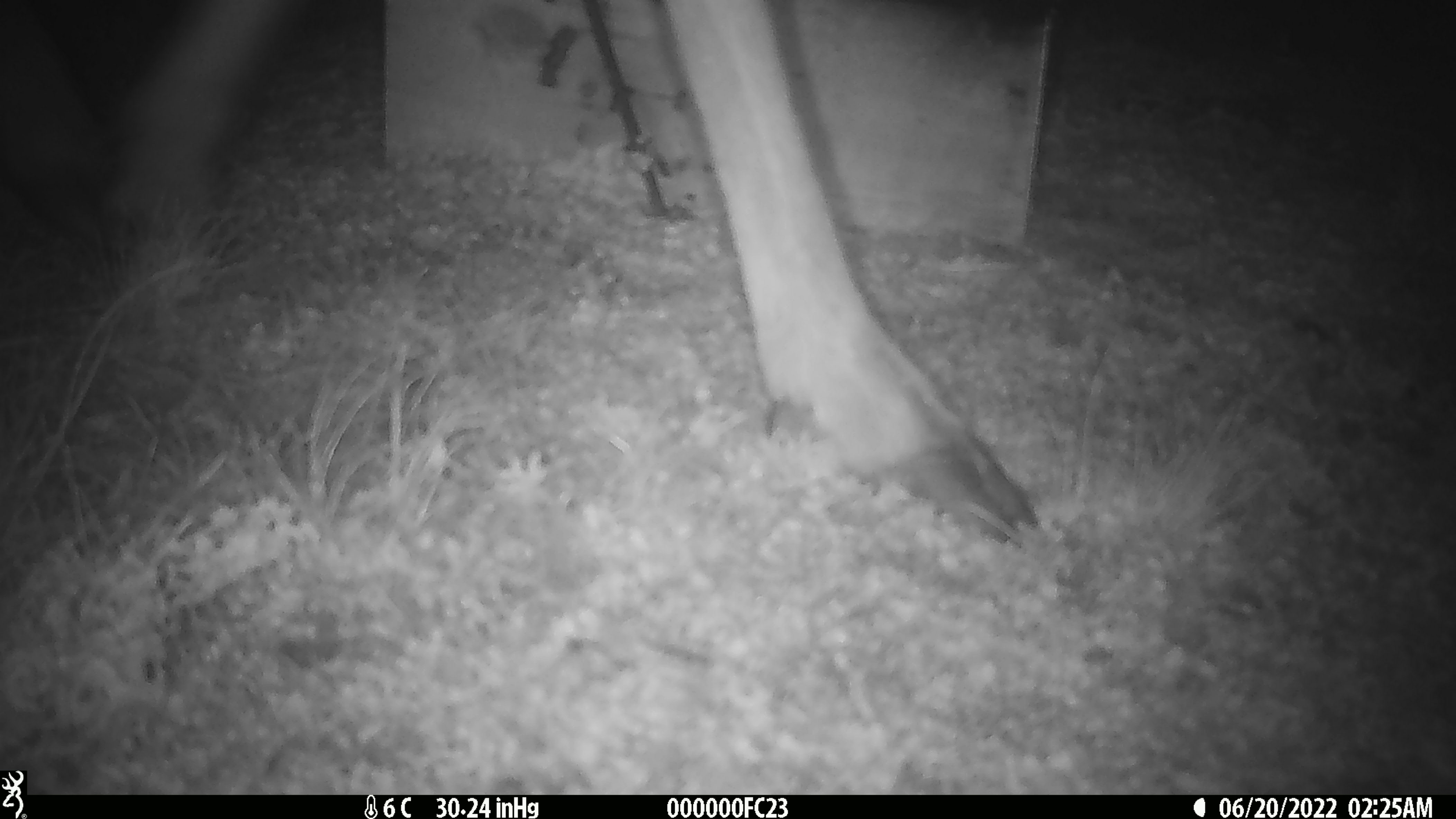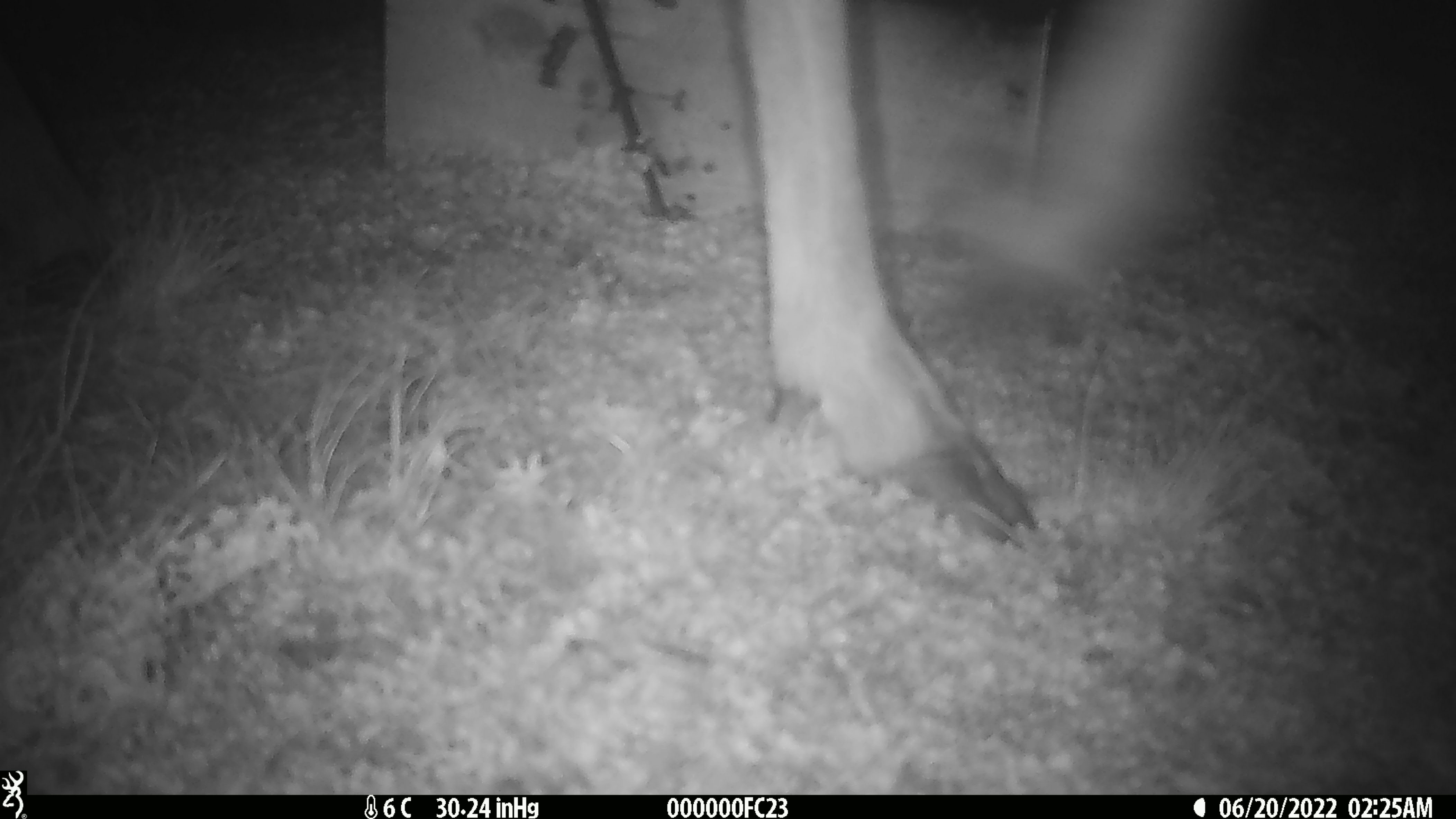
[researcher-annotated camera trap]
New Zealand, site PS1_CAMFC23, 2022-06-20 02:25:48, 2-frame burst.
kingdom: Animalia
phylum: Chordata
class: Mammalia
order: Artiodactyla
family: Cervidae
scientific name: Cervidae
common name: deer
Deer (Cervidae).